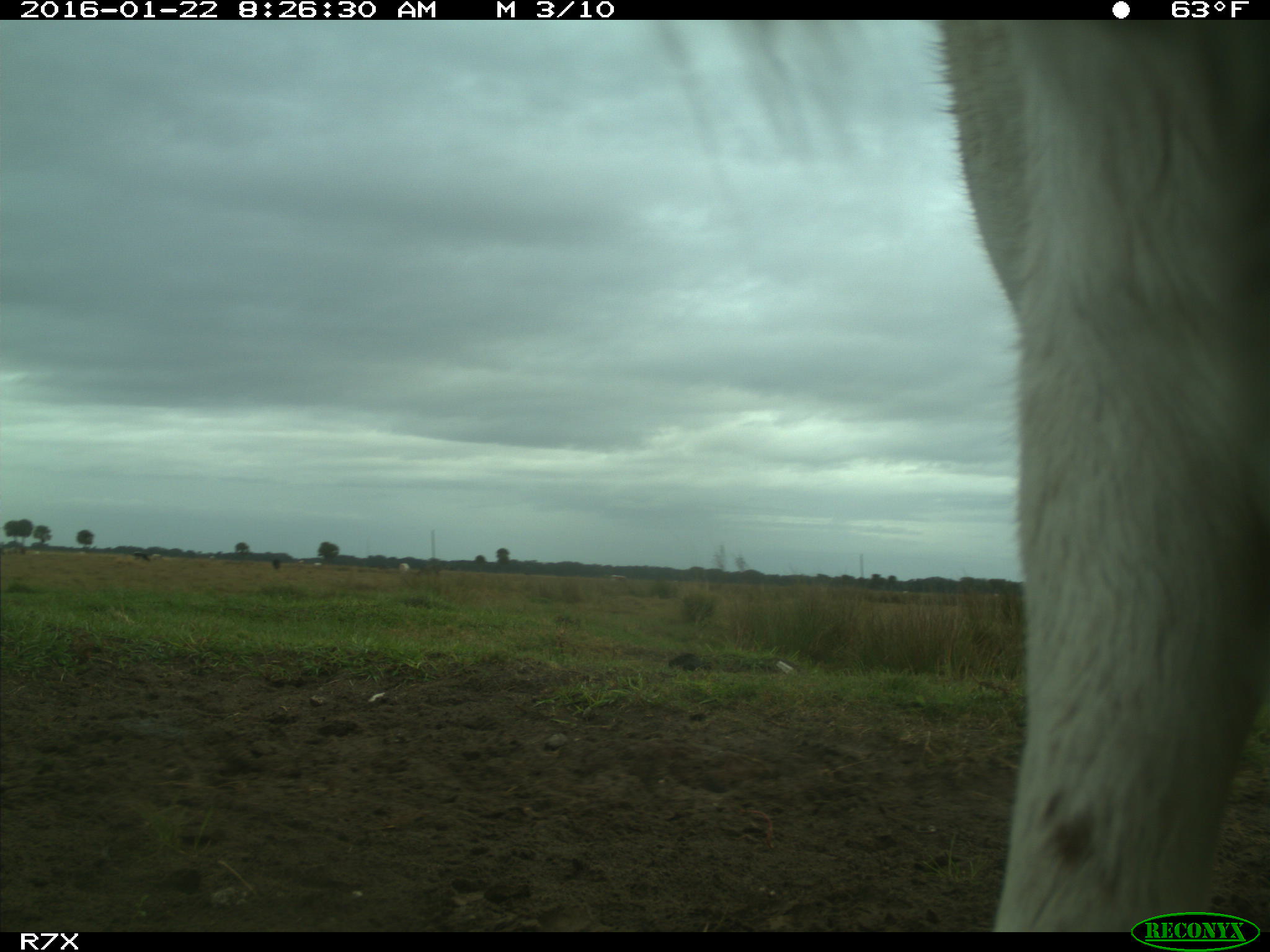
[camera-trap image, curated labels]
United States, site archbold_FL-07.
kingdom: Animalia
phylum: Chordata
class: Mammalia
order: Artiodactyla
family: Bovidae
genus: Bos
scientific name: Bos taurus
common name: domestic cow